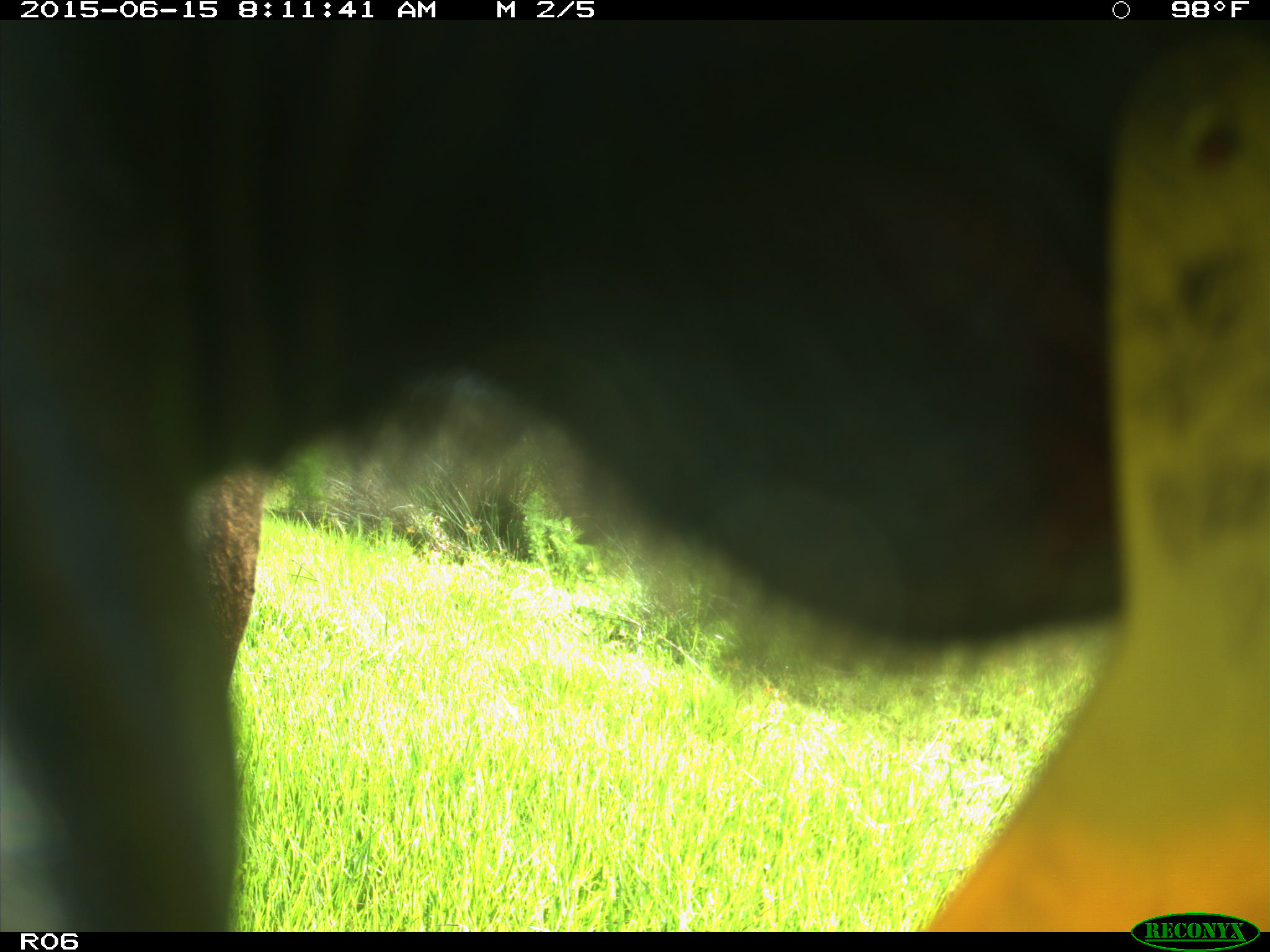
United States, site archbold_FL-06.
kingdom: Animalia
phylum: Chordata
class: Mammalia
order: Artiodactyla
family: Bovidae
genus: Bos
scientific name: Bos taurus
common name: domestic cow